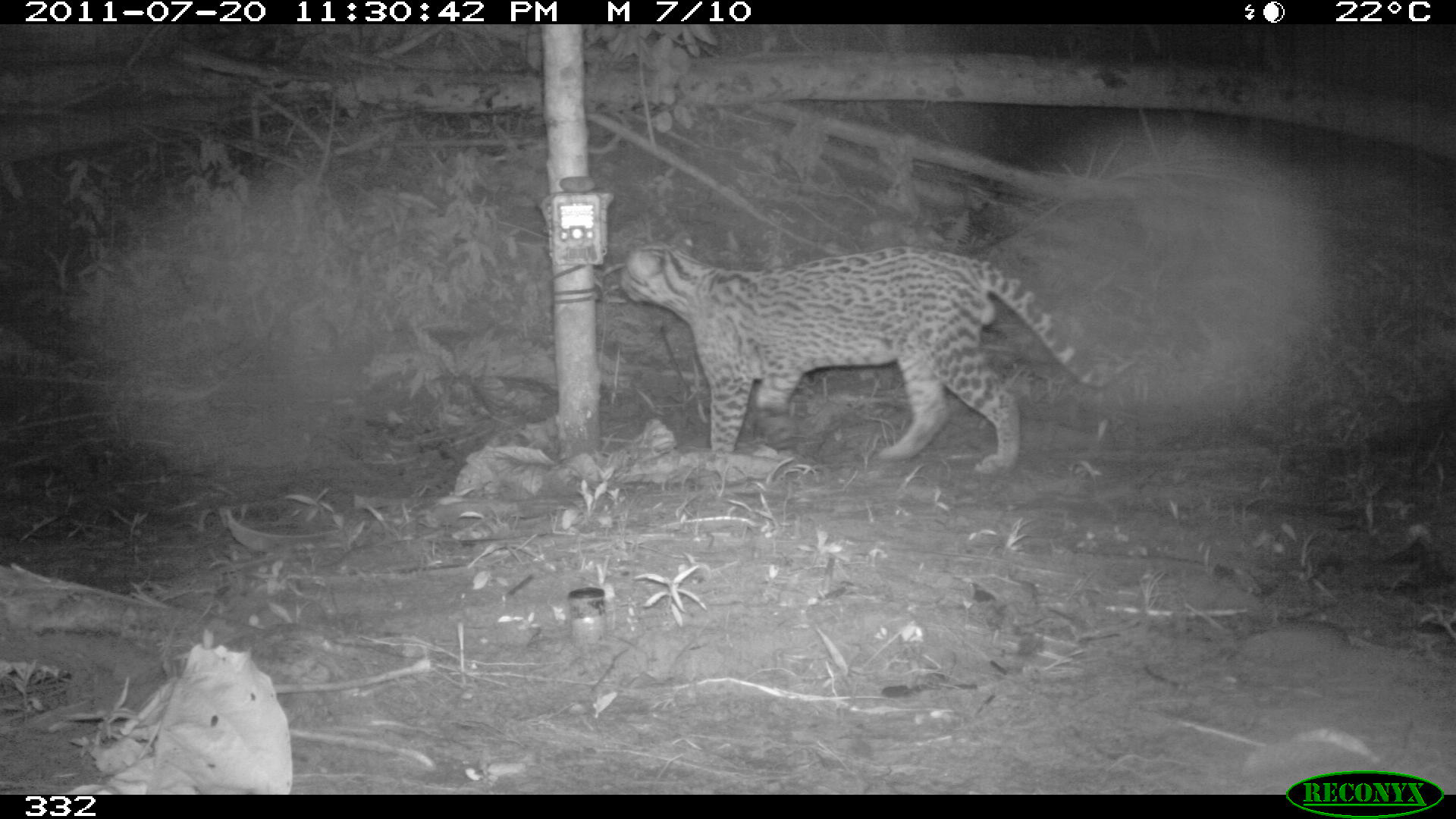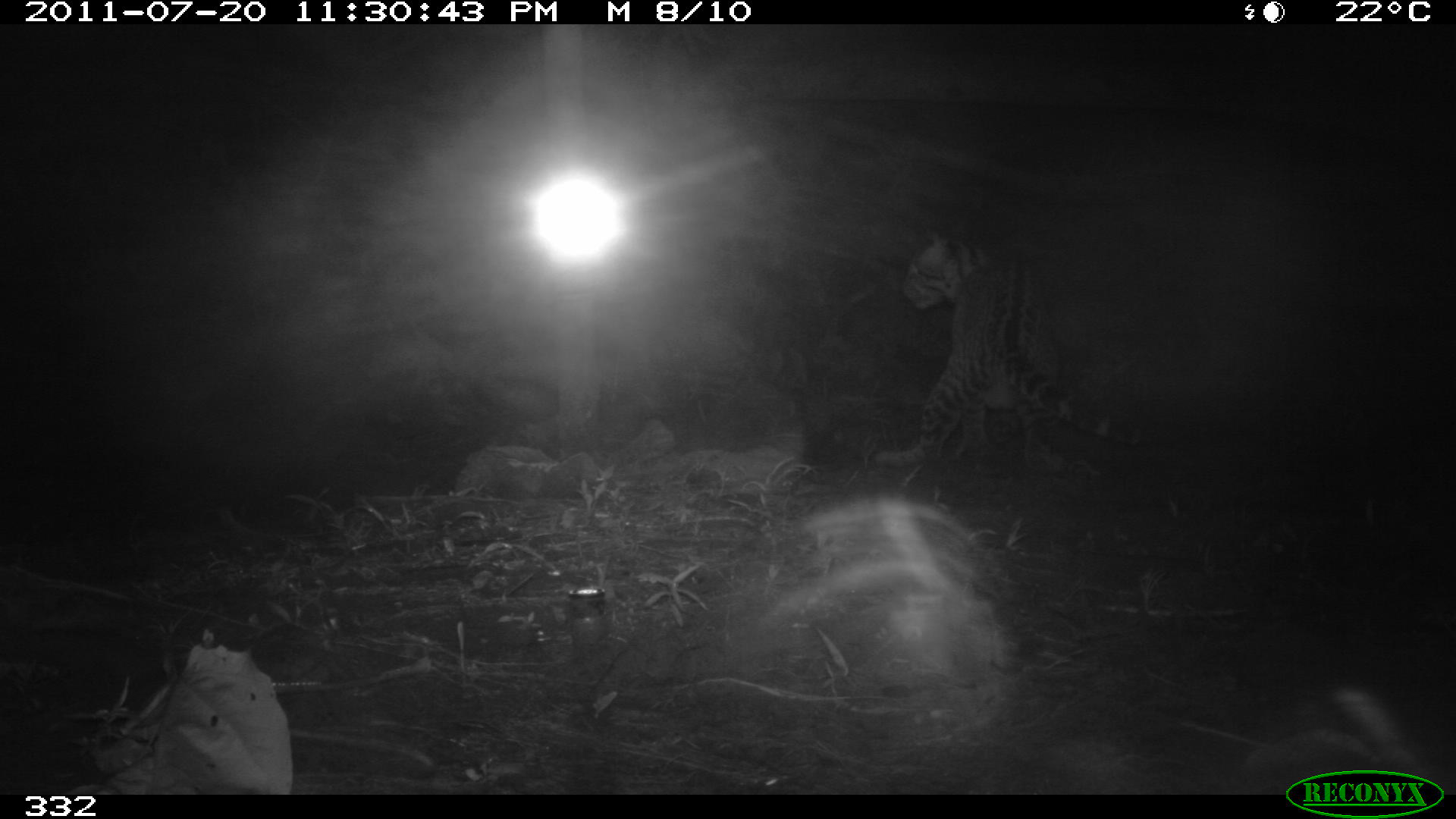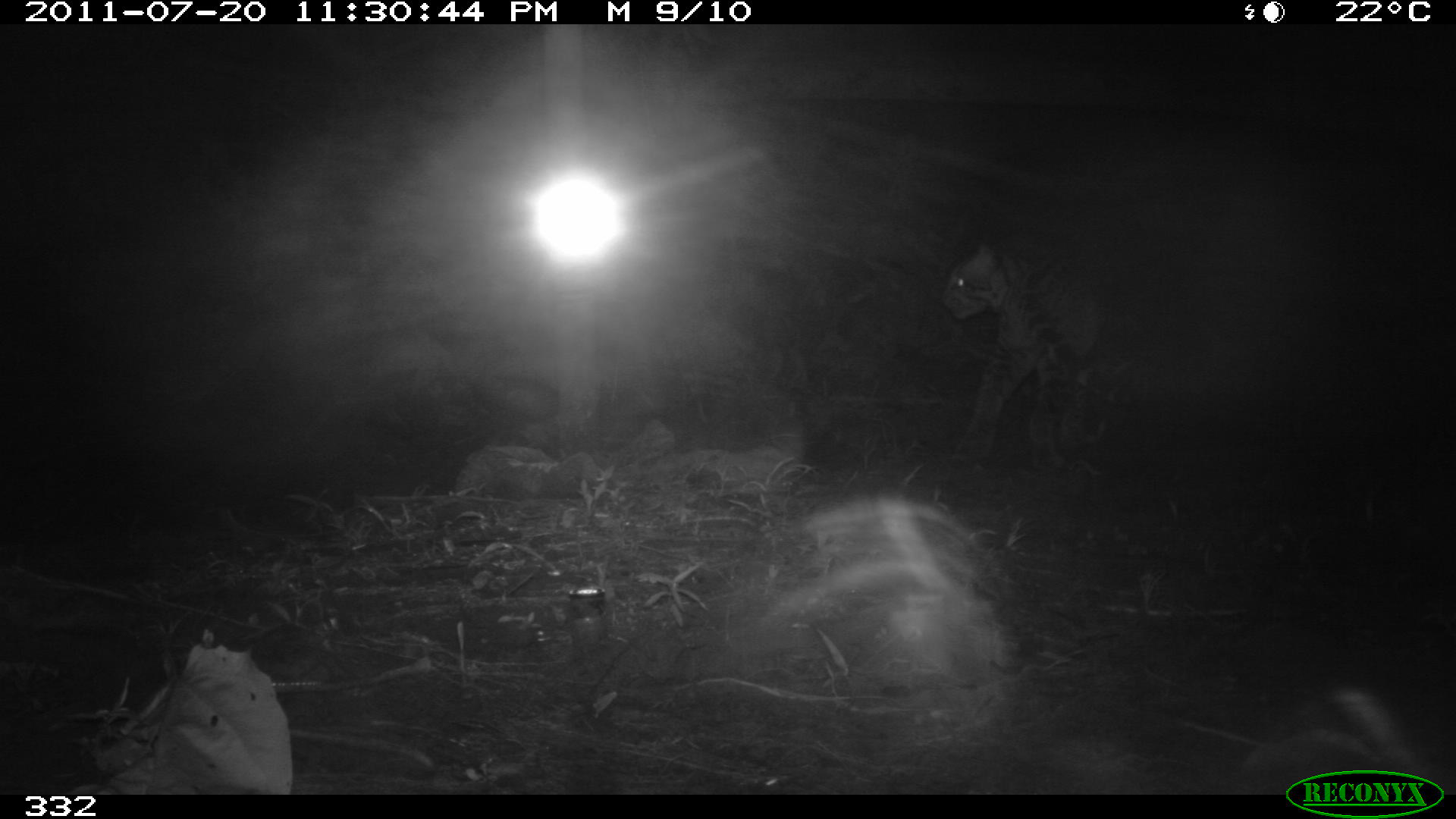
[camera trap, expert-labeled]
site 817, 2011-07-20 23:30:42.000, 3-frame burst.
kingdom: Animalia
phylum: Chordata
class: Mammalia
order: Carnivora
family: Felidae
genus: Leopardus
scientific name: Leopardus pardalis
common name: ocelot